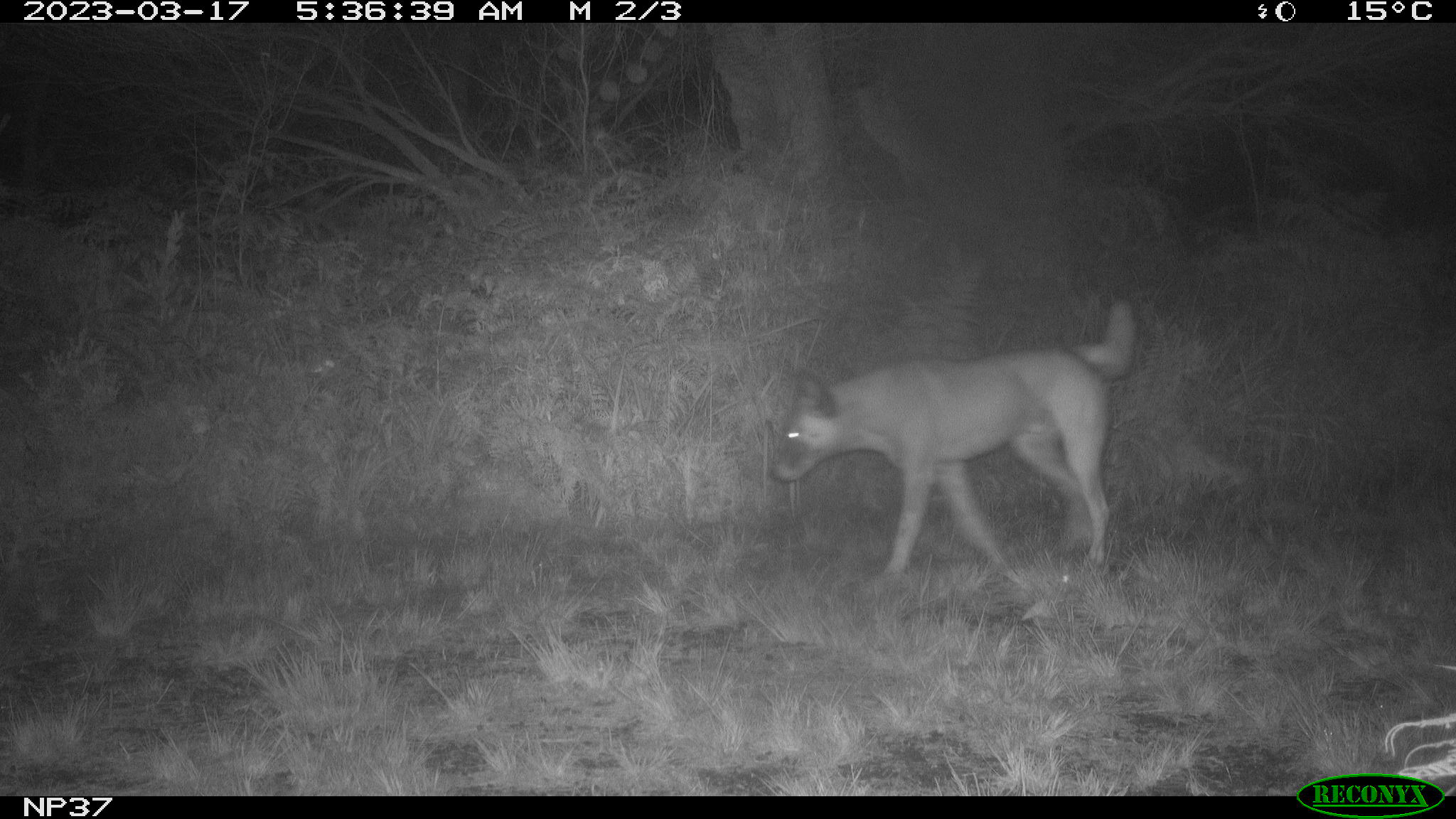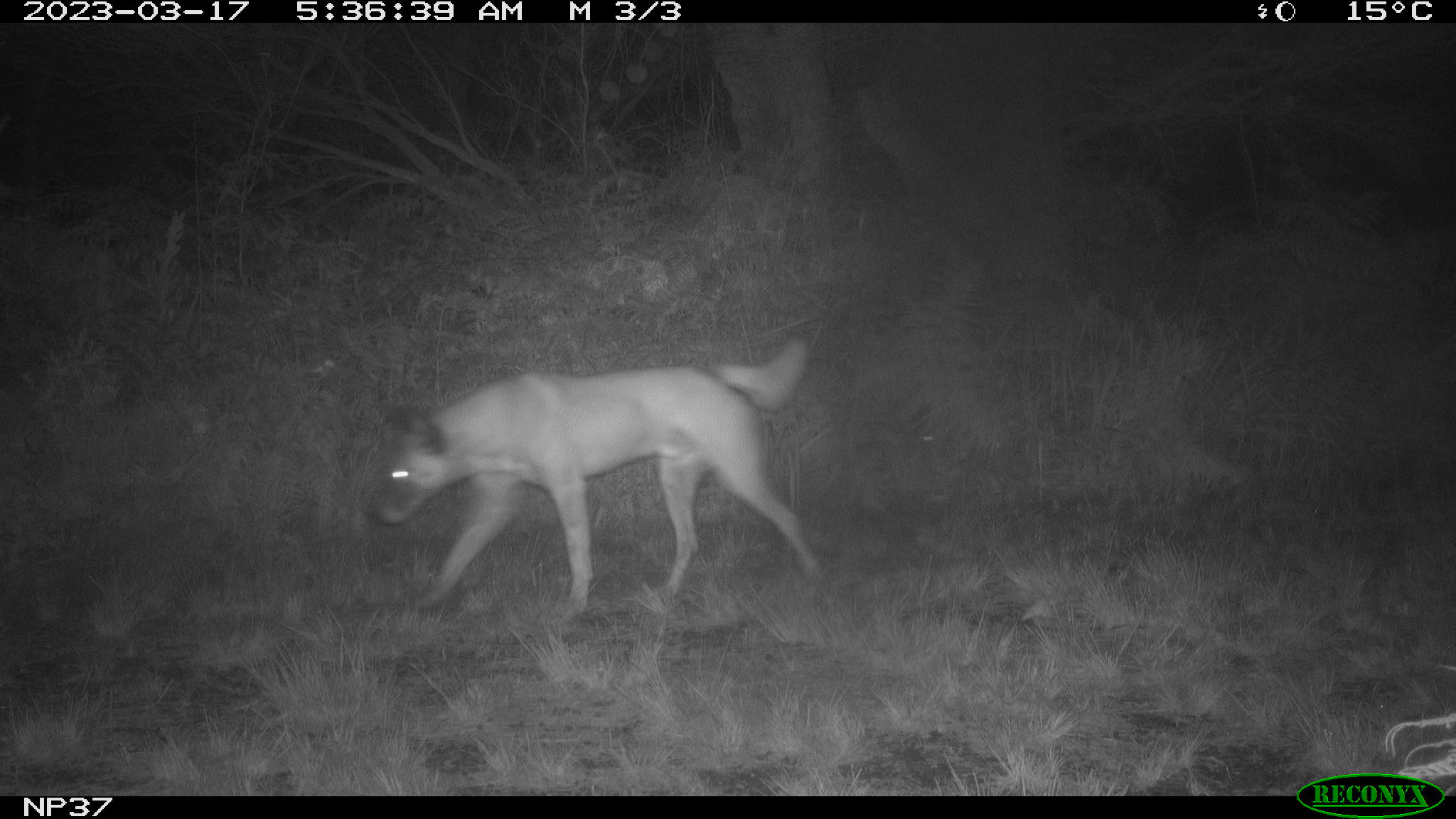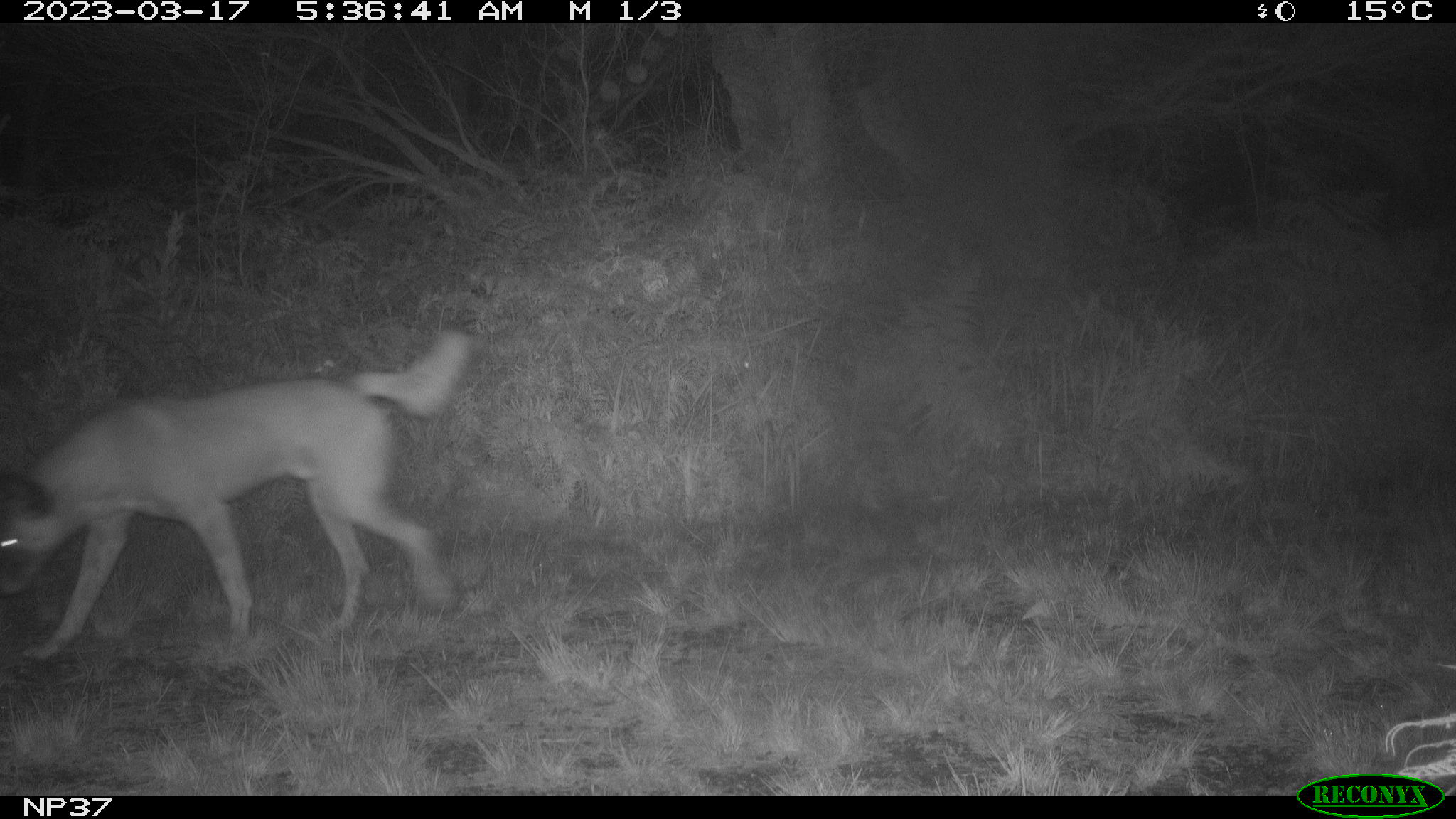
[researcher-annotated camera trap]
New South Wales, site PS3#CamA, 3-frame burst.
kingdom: Animalia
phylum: Chordata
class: Mammalia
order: Carnivora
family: Canidae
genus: Canis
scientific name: Canis familiaris dingo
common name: dingo